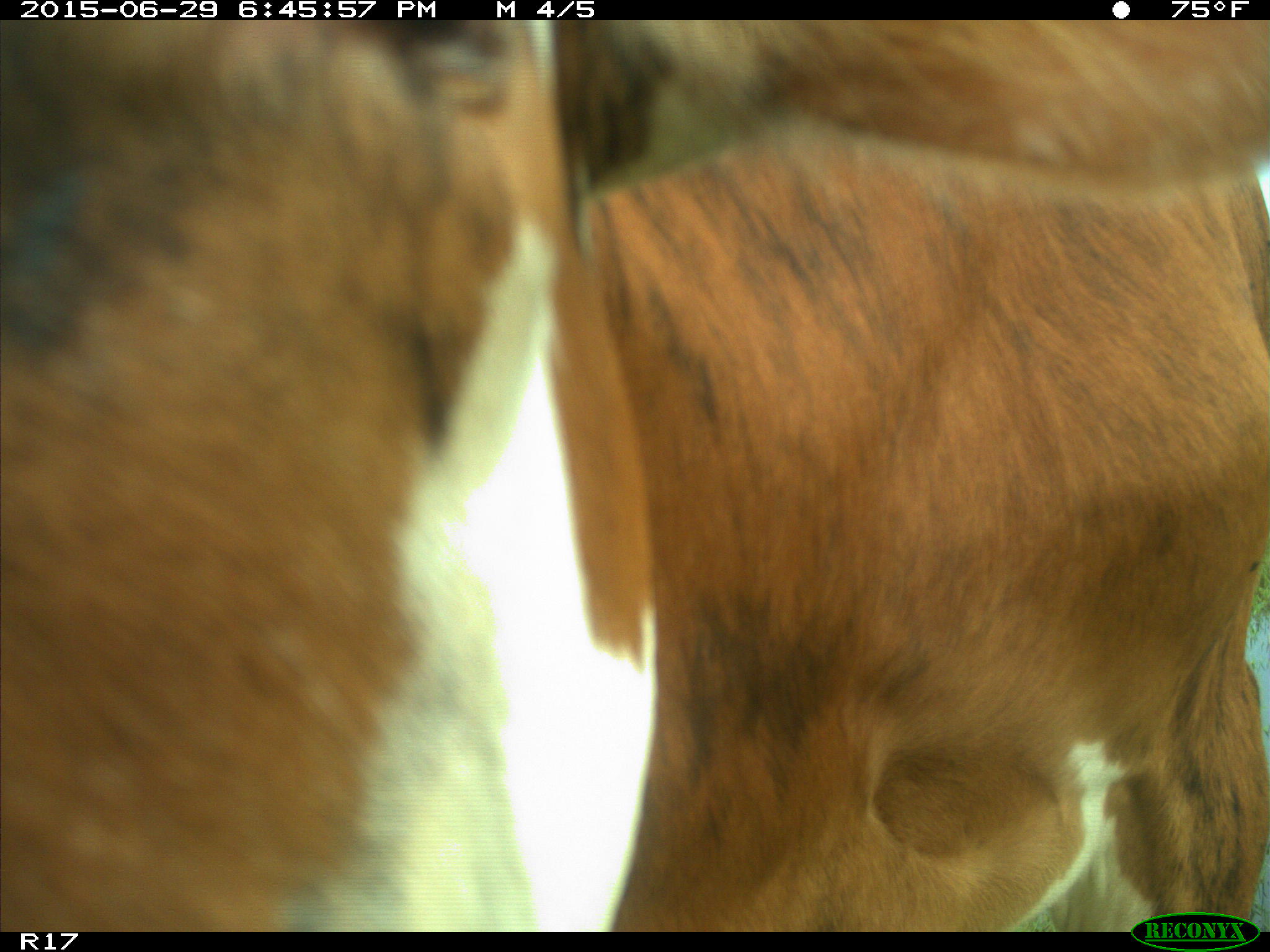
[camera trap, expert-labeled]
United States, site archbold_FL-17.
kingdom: Animalia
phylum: Chordata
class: Mammalia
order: Artiodactyla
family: Bovidae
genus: Bos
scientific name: Bos taurus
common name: domestic cow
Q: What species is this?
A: Bos taurus (domestic cow).